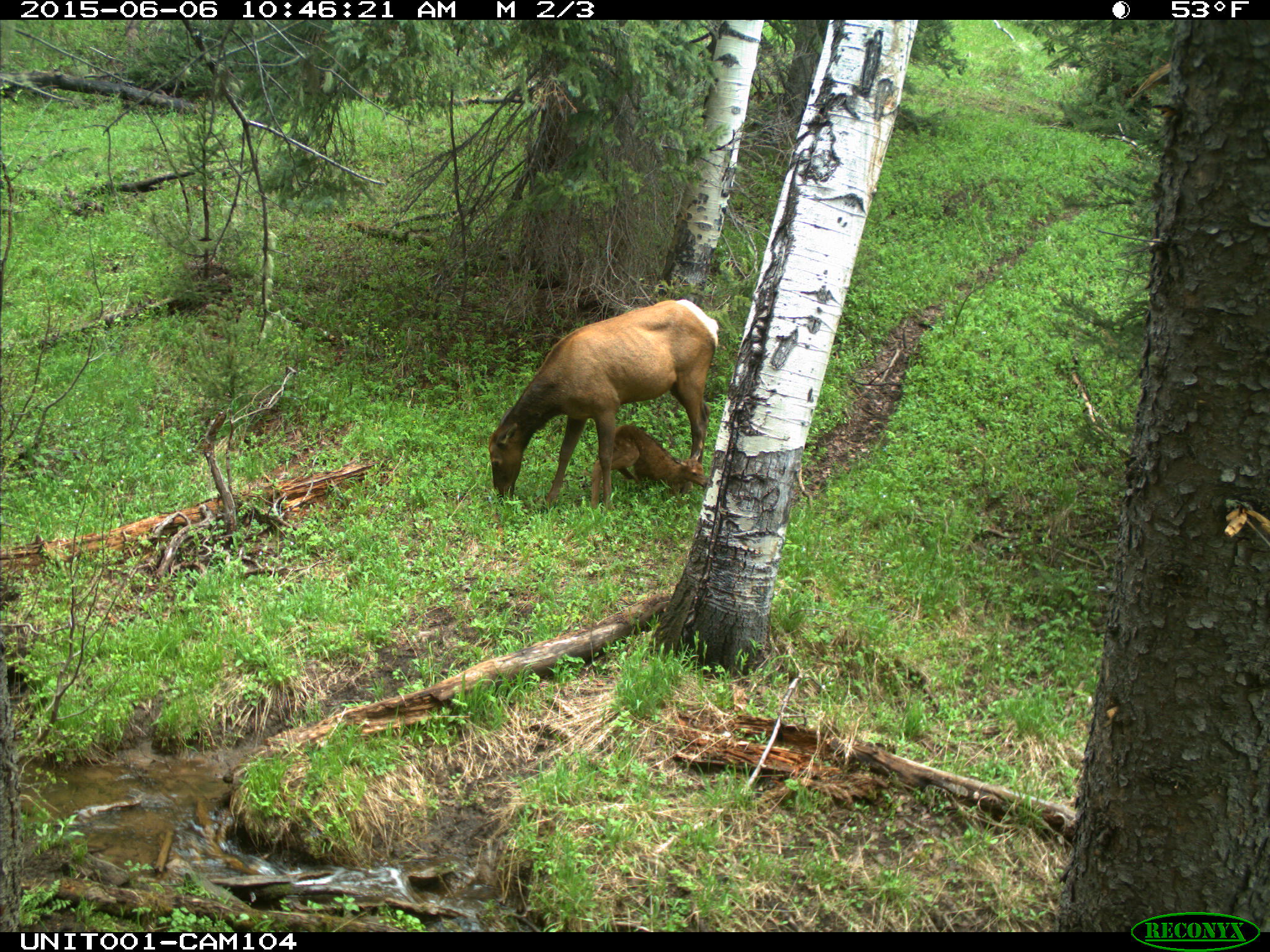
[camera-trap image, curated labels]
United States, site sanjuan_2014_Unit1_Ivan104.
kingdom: Animalia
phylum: Chordata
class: Mammalia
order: Artiodactyla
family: Cervidae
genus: Cervus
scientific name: Cervus elaphus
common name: red deer